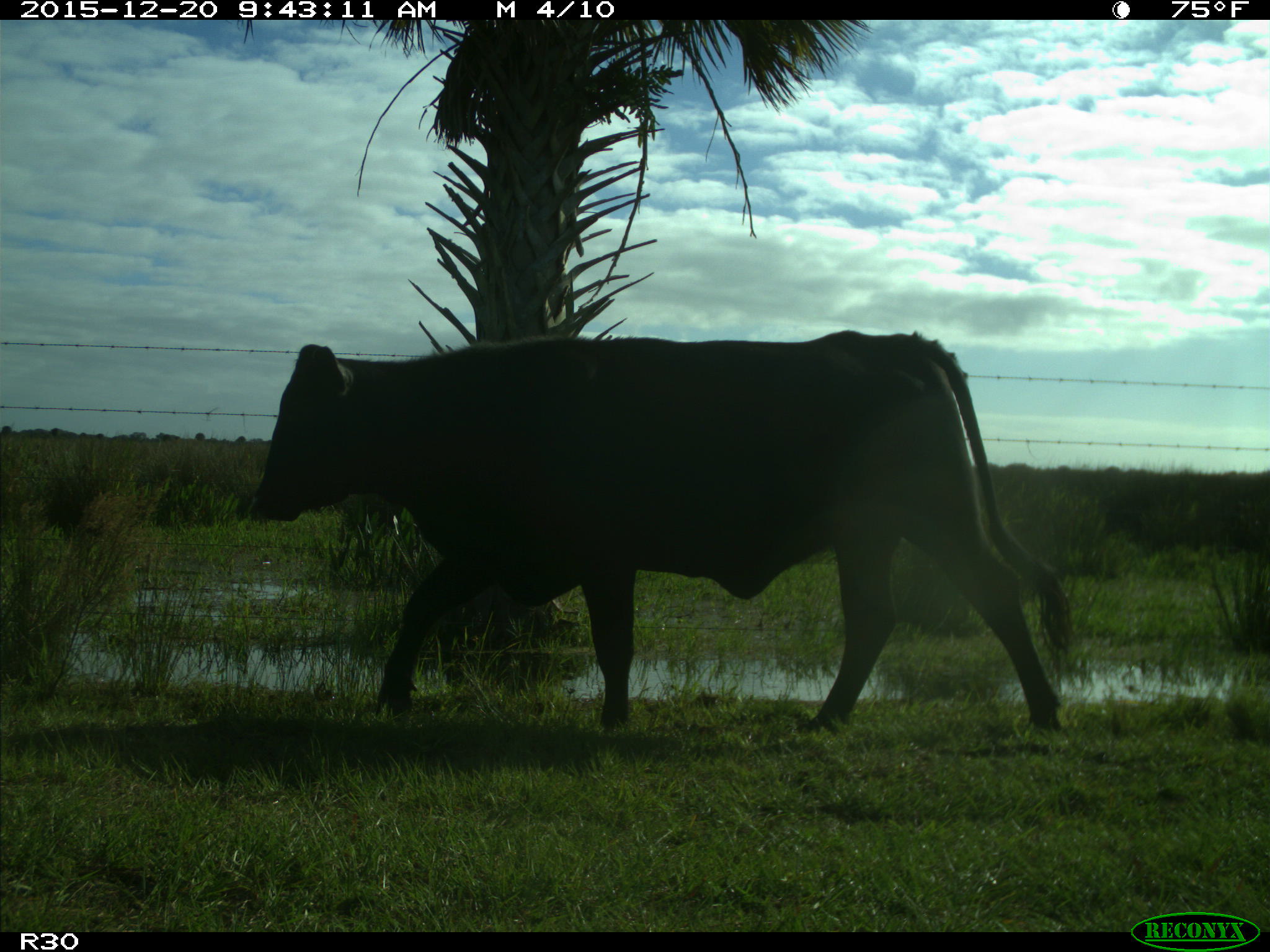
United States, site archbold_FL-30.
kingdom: Animalia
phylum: Chordata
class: Mammalia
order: Artiodactyla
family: Bovidae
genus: Bos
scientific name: Bos taurus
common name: domestic cow